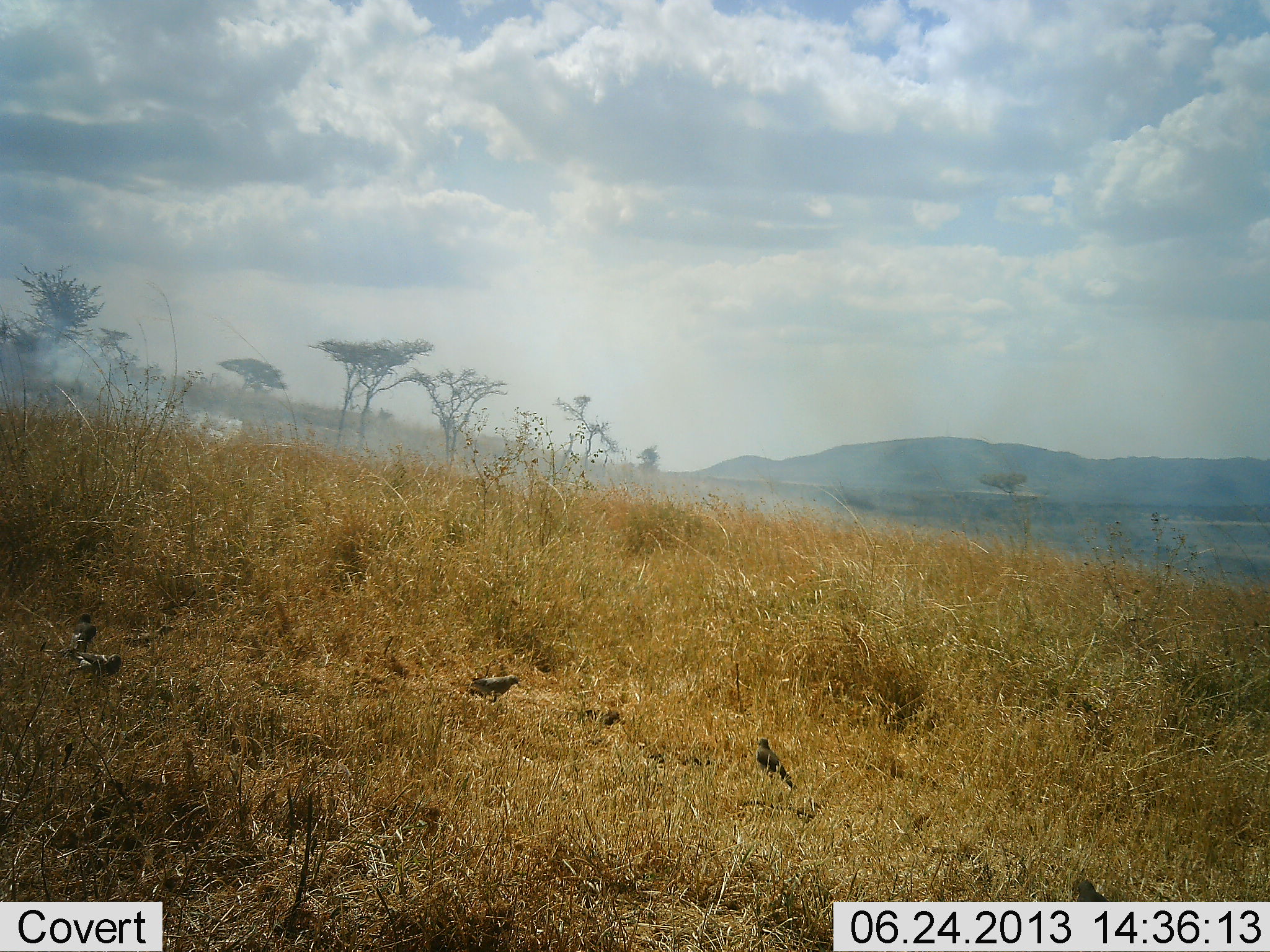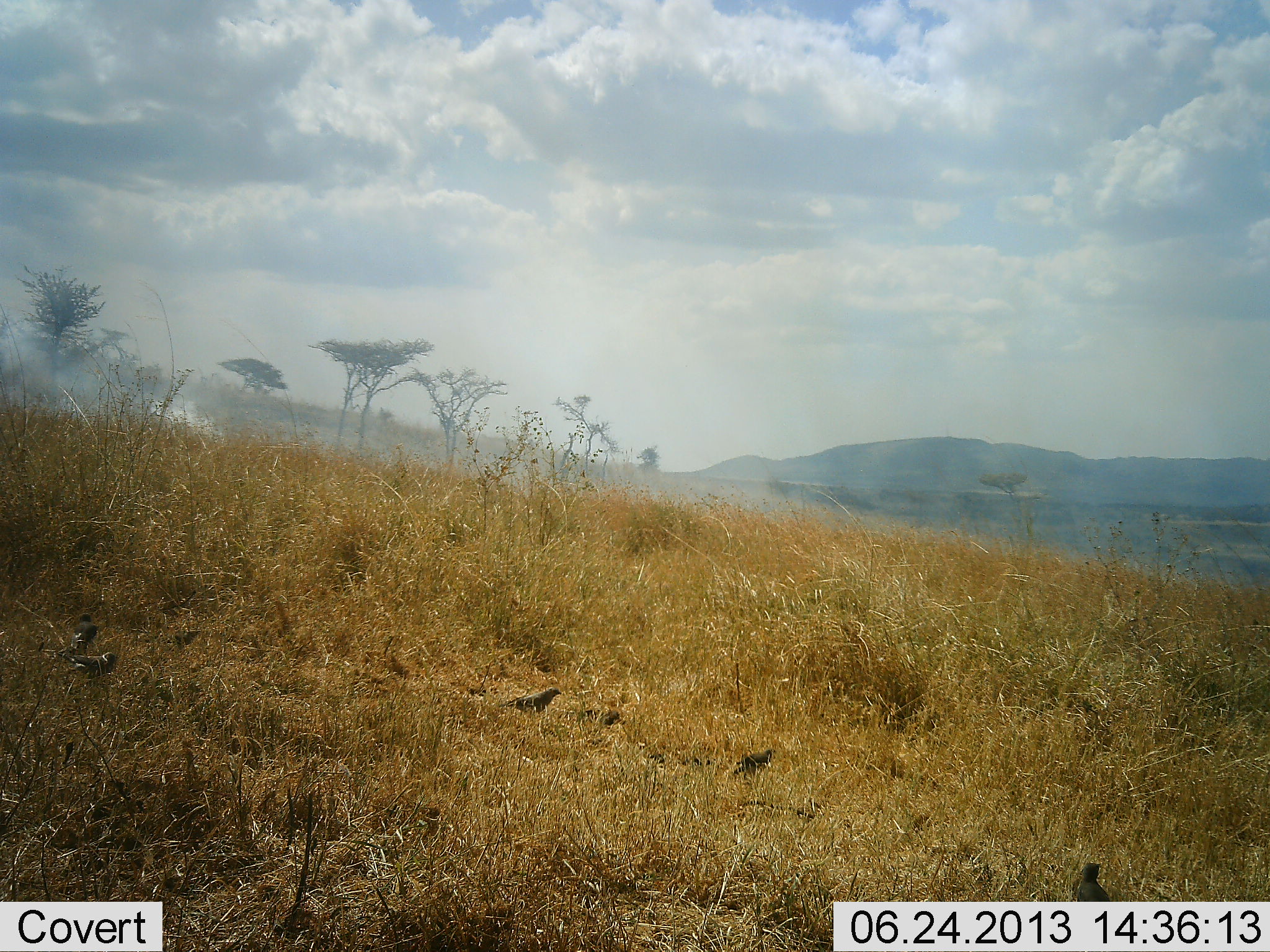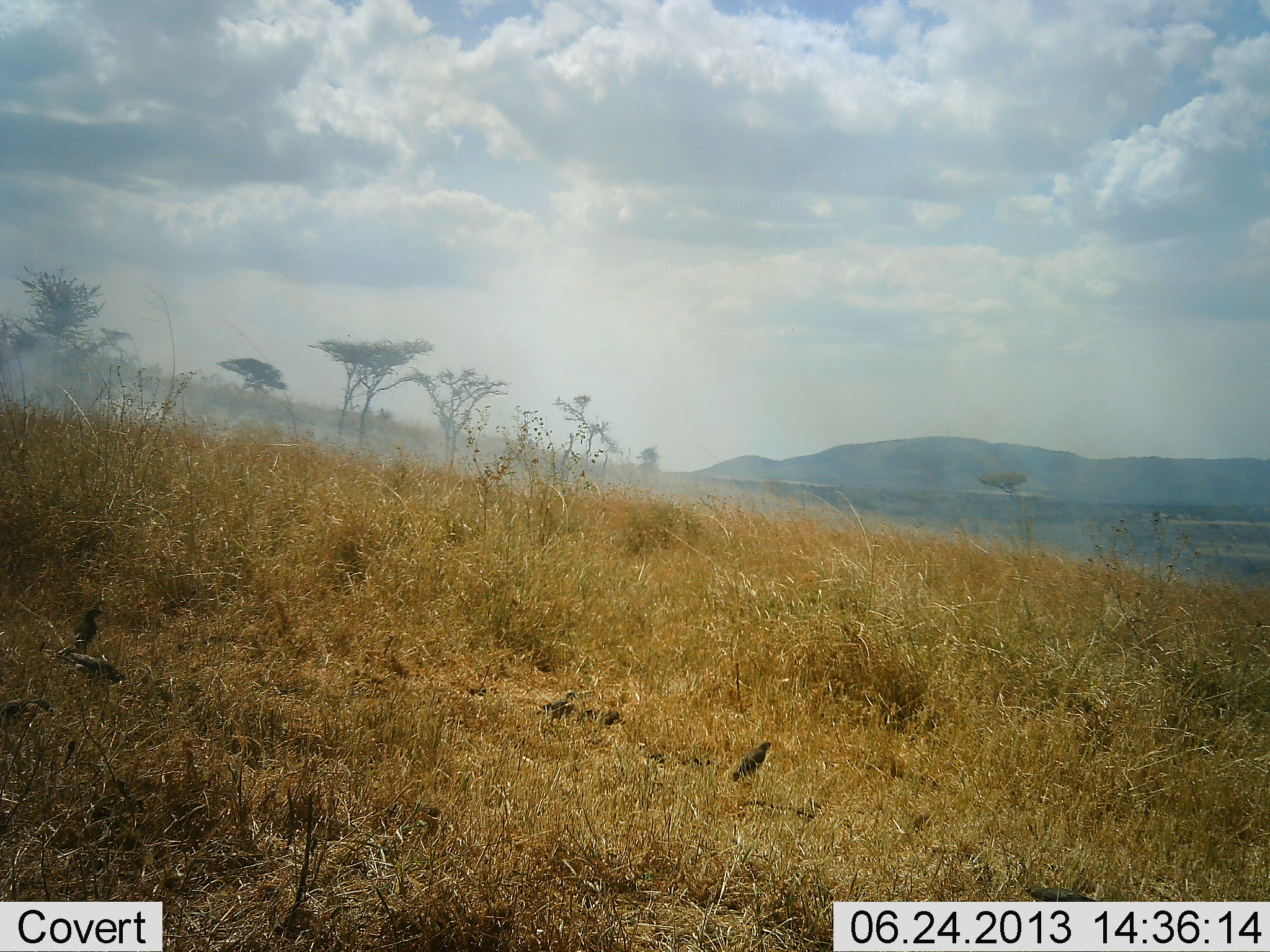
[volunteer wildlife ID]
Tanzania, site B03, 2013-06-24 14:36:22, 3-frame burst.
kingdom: Animalia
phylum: Chordata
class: Aves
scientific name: Aves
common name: bird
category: otherbird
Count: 7.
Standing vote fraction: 43%.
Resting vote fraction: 0%.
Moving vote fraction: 52%.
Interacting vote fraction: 0%.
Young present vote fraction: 0%.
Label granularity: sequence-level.